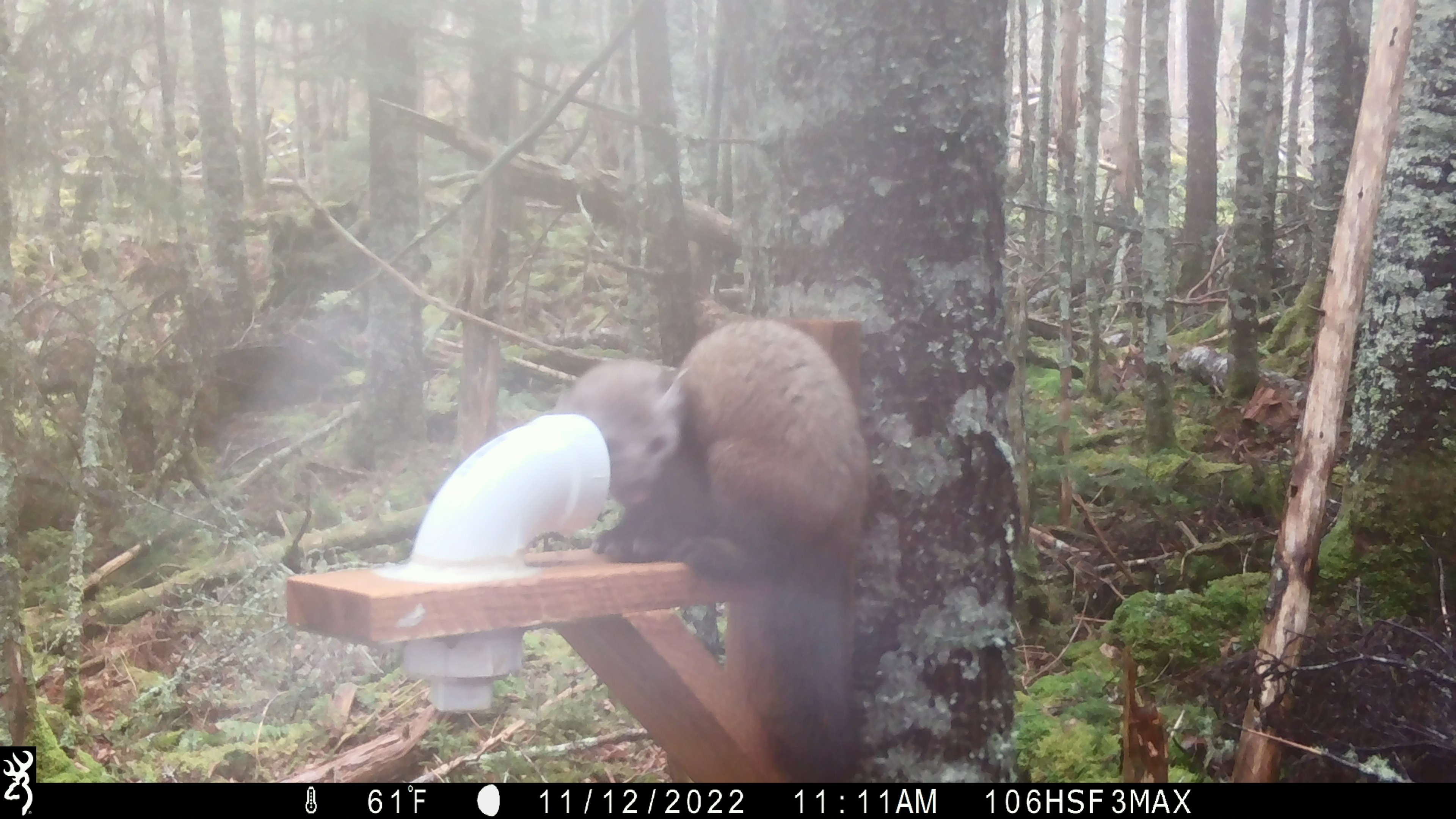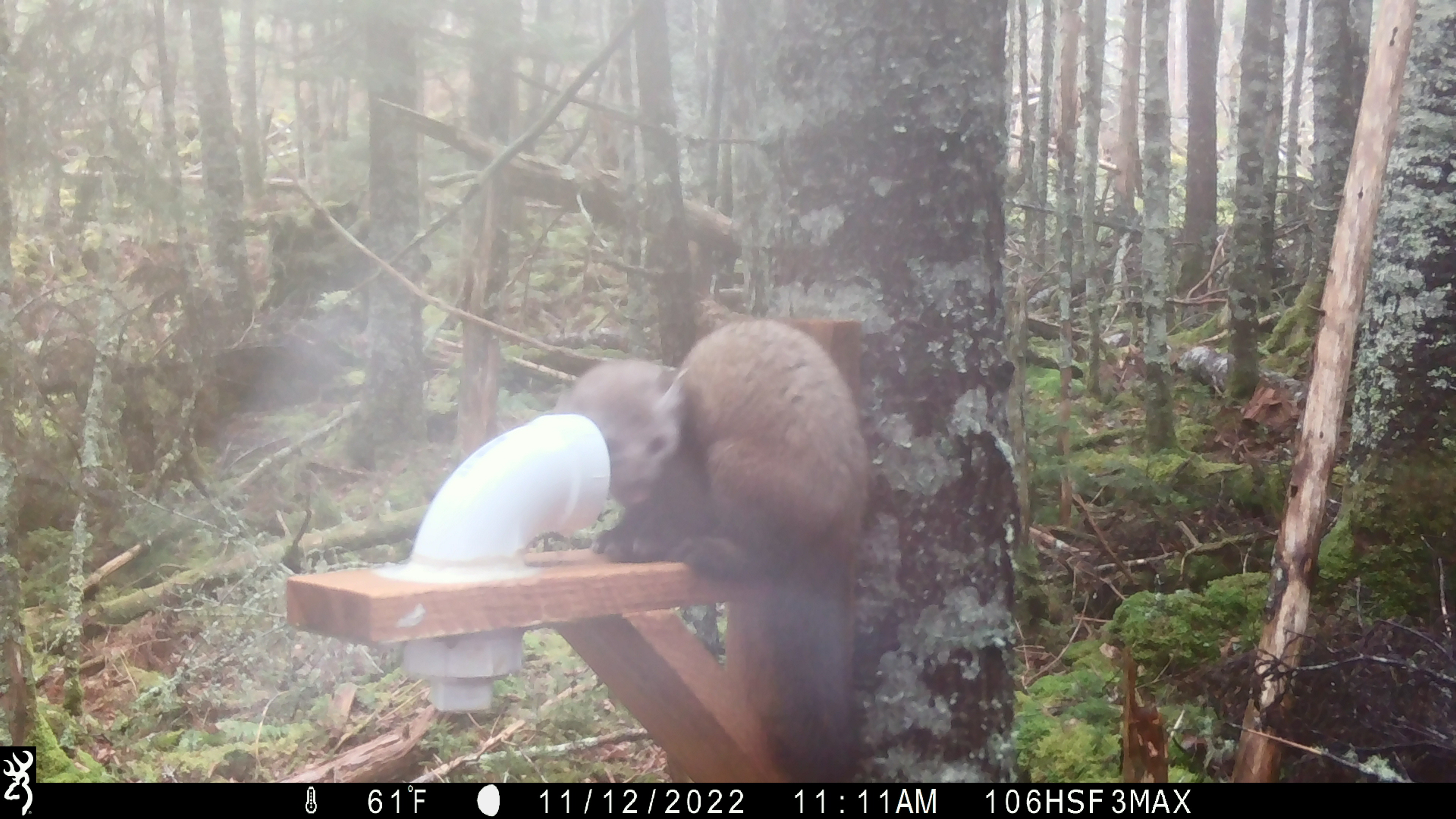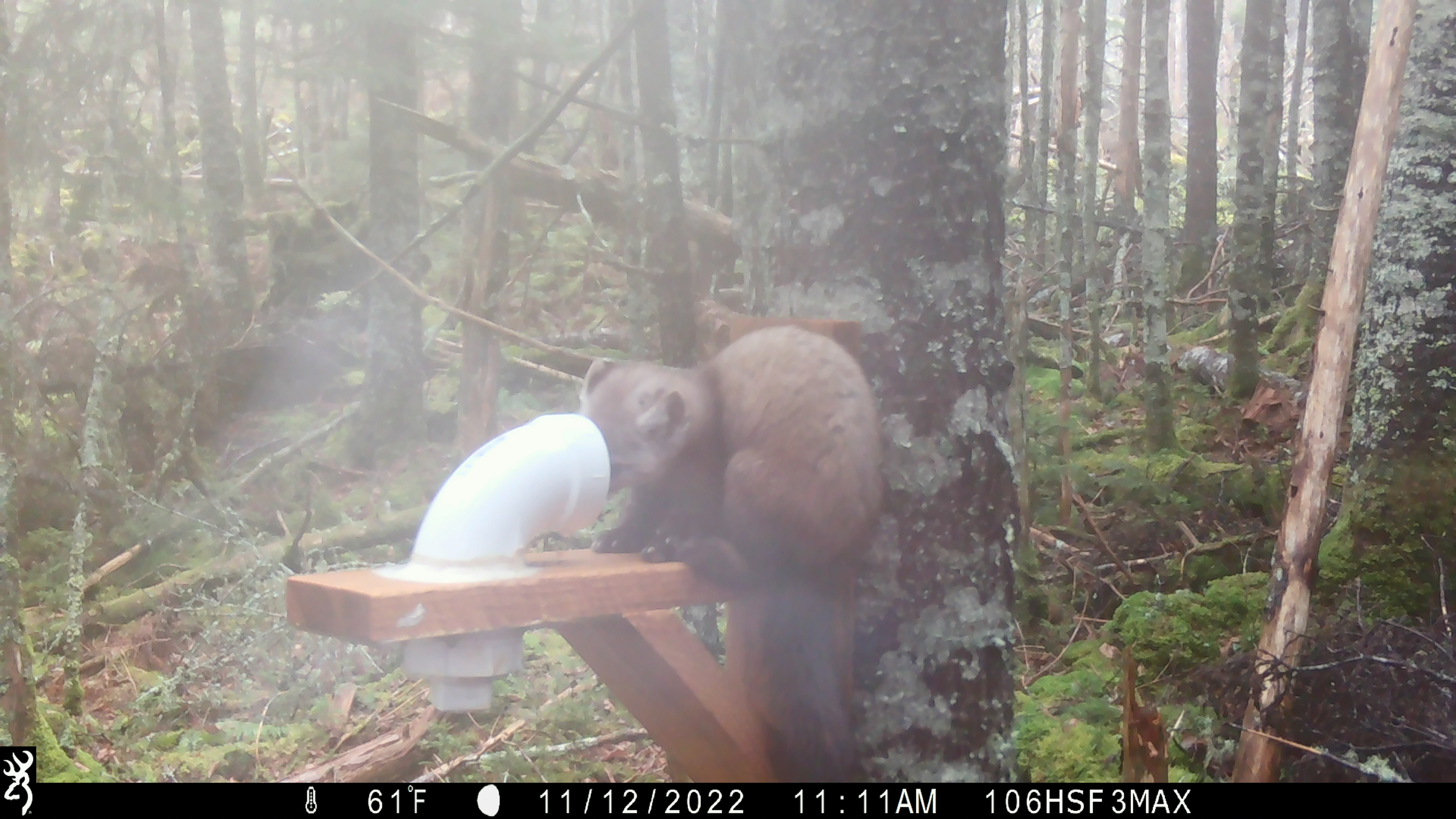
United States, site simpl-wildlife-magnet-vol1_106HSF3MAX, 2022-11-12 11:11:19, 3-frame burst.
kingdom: Animalia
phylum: Chordata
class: Mammalia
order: Carnivora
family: Mustelidae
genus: Martes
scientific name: Martes americana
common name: american marten